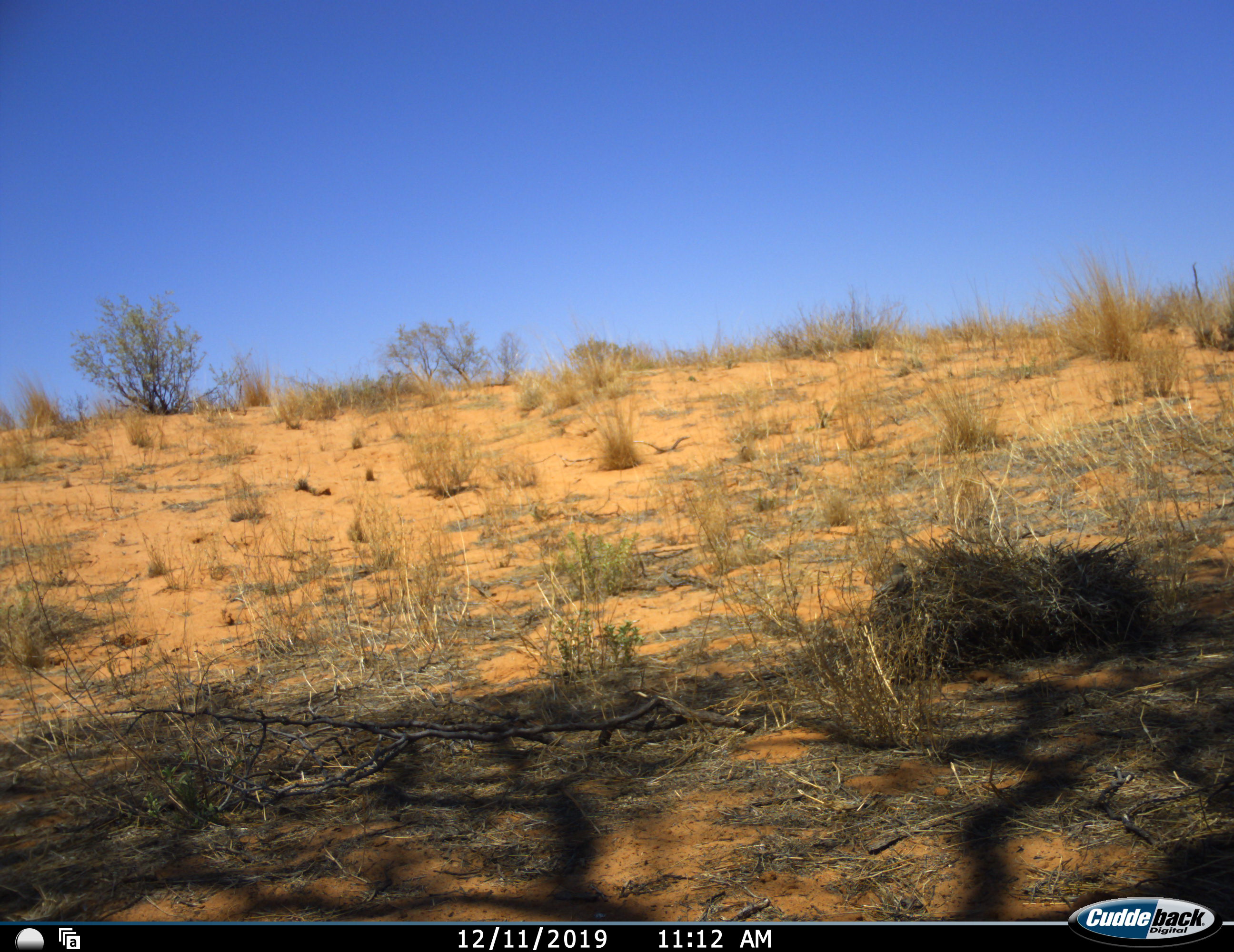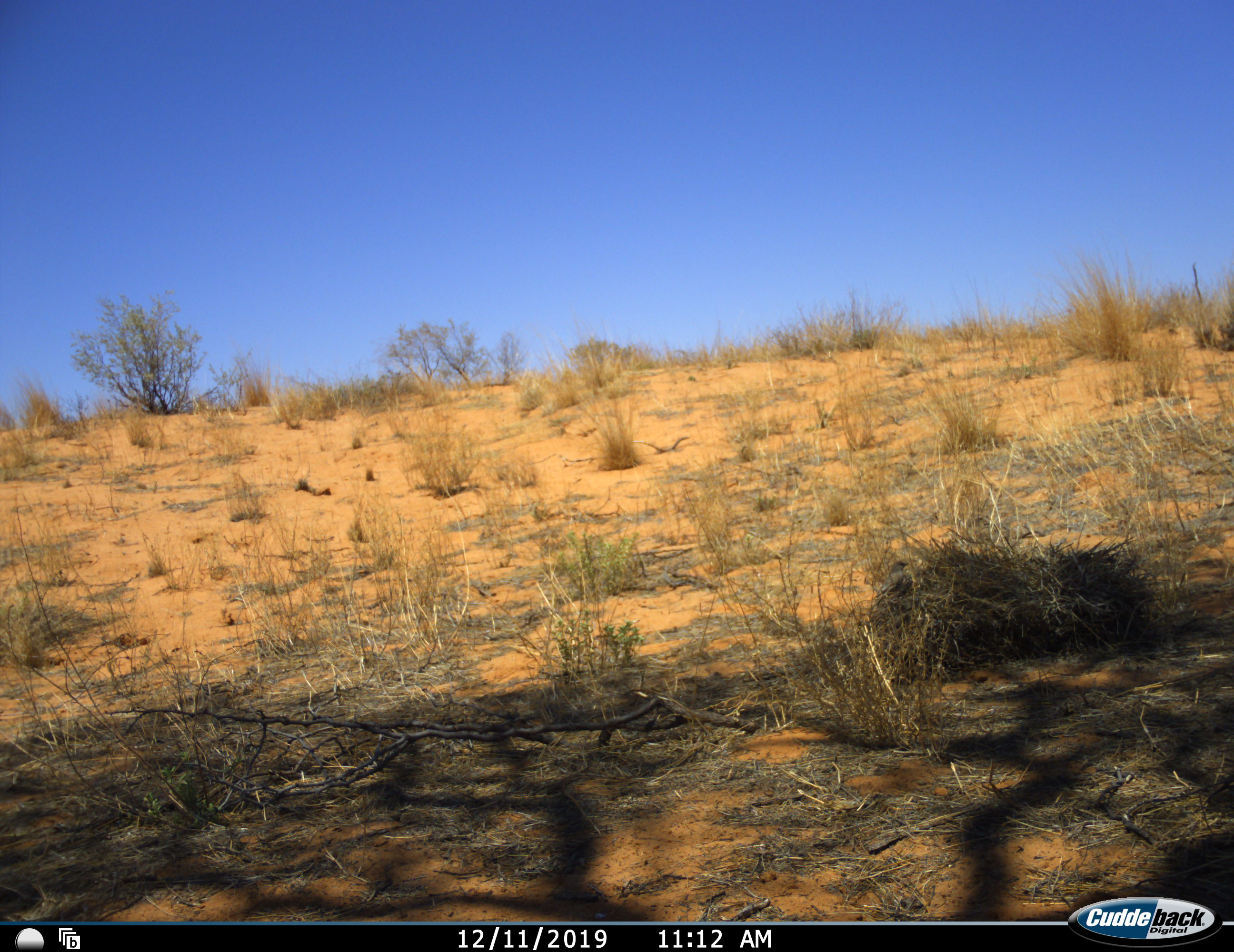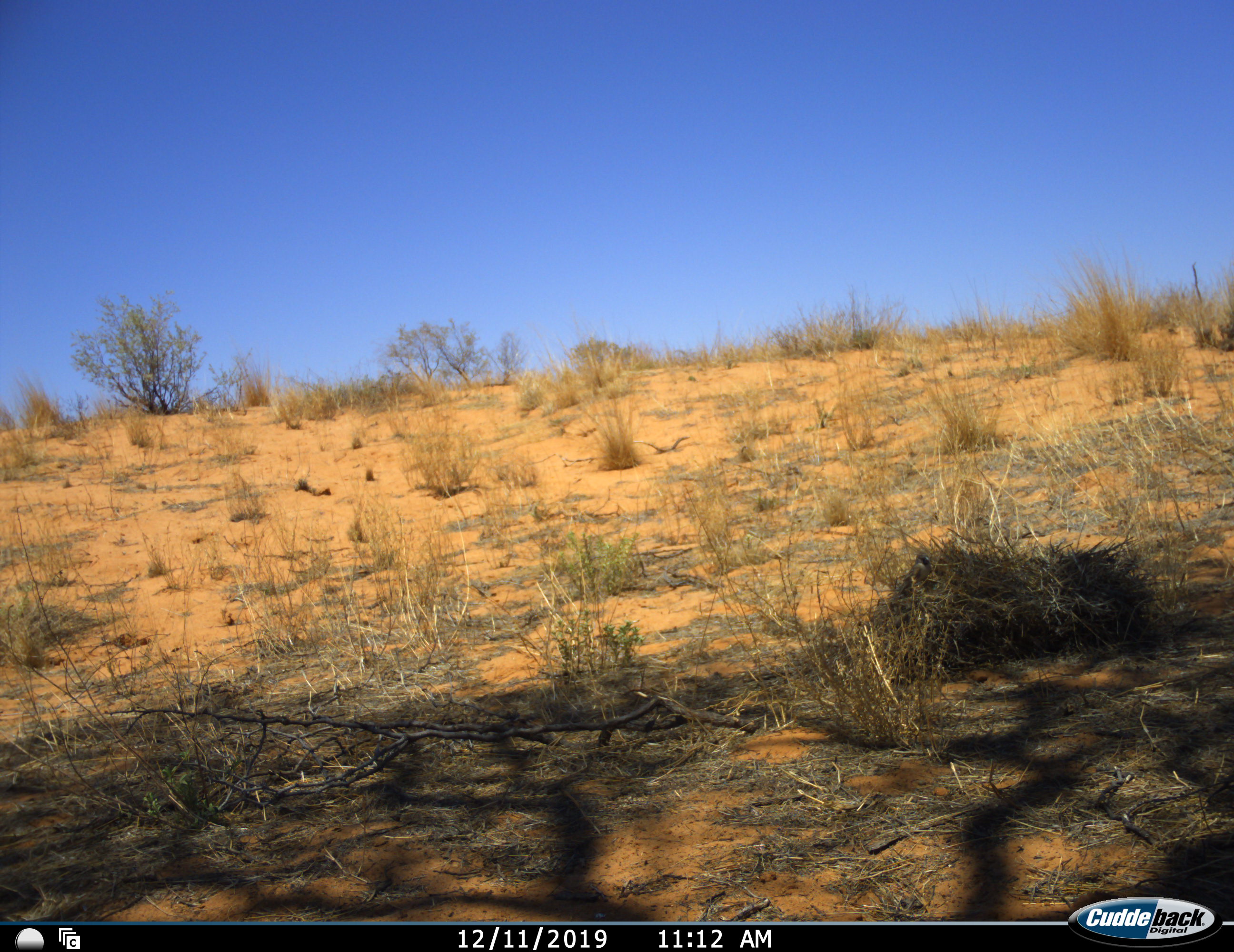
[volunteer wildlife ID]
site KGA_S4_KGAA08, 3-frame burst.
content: unidentified animal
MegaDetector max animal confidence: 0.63